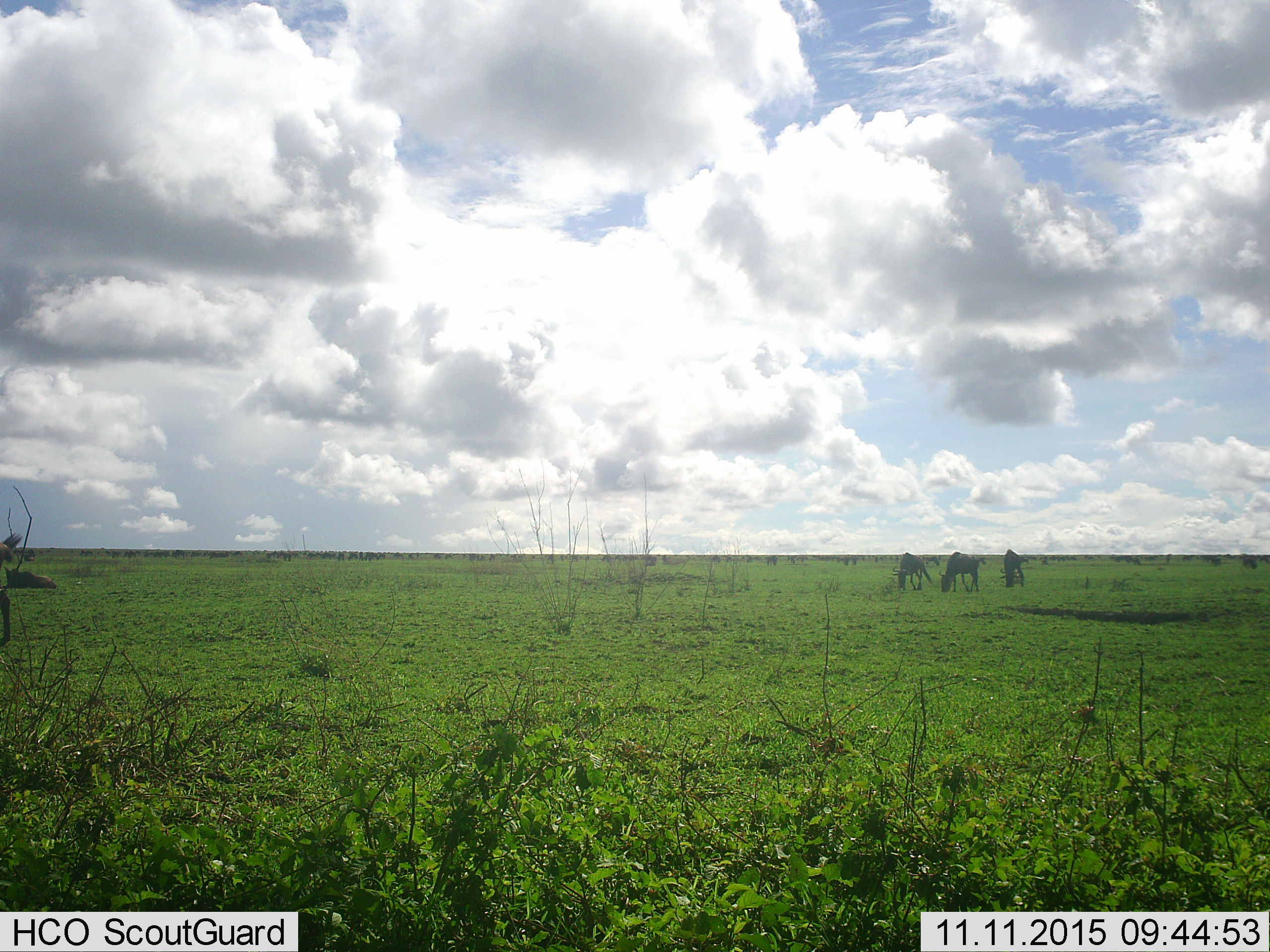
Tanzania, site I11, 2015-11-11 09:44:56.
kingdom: Animalia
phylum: Chordata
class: Mammalia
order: Artiodactyla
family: Bovidae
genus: Connochaetes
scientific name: Connochaetes taurinus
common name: blue wildebeest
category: wildebeest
Wildebeest (blue wildebeest) (Connochaetes taurinus), count 11-50. Behavior (volunteer vote fractions): standing 25%, resting 0%, moving 12%, interacting 0%. Young present (vote fraction): 12%. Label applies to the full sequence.